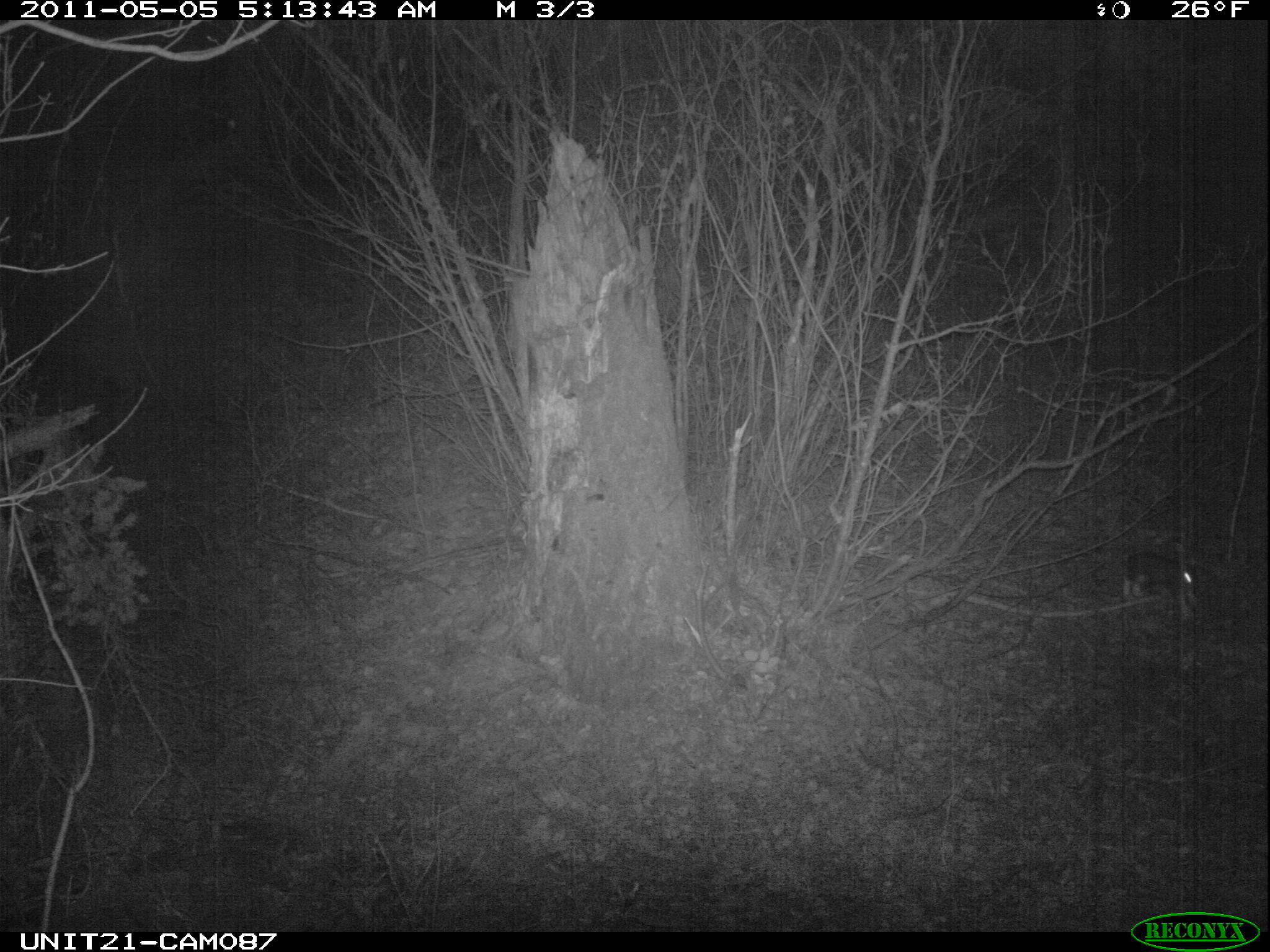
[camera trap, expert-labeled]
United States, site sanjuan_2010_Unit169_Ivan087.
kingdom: Animalia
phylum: Chordata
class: Mammalia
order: Lagomorpha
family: Leporidae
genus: Lepus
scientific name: Lepus americanus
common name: snowshoe hare